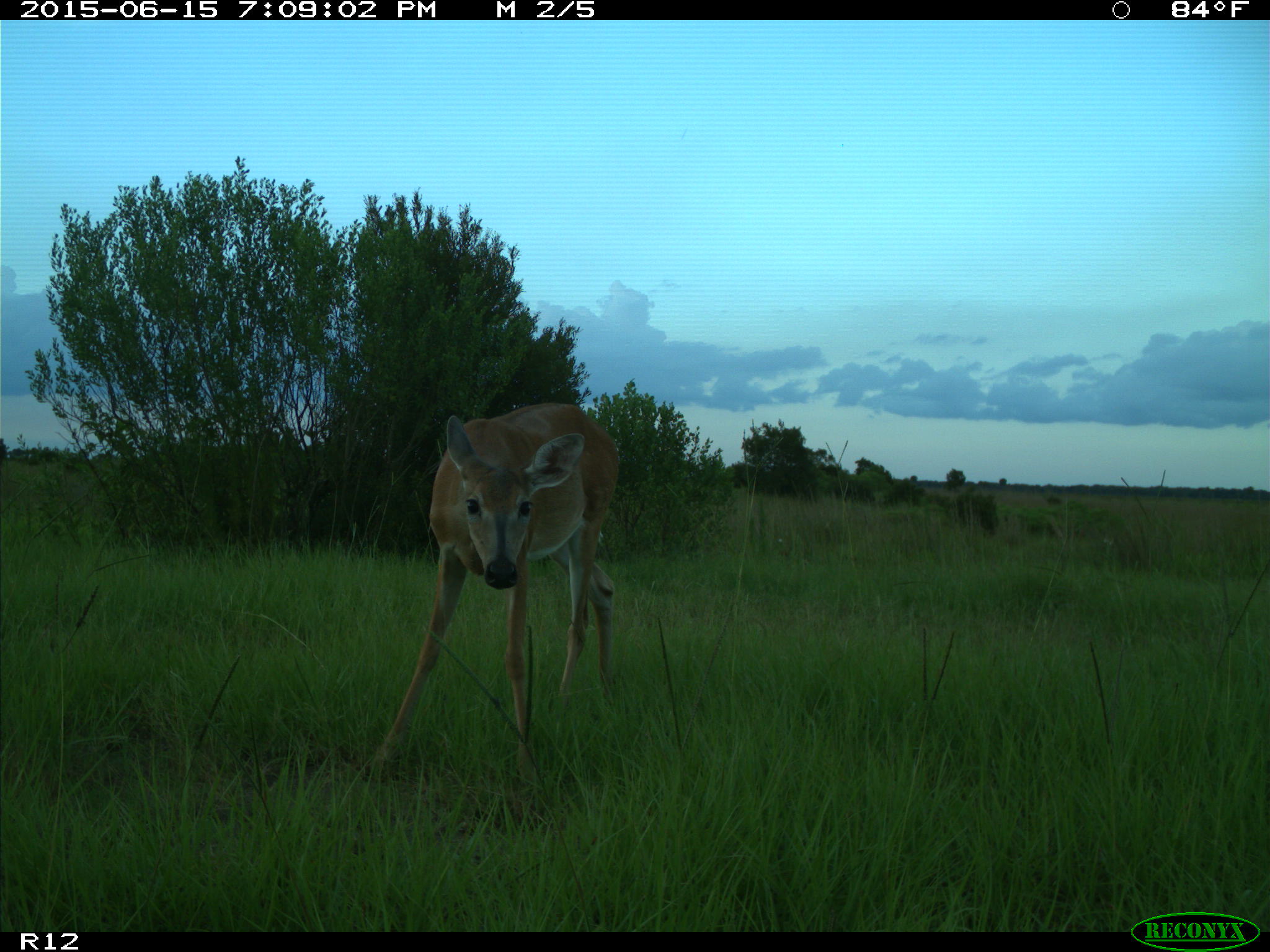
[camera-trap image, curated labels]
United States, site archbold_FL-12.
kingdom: Animalia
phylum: Chordata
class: Mammalia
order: Artiodactyla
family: Cervidae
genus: Odocoileus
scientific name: Odocoileus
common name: deer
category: unidentified deer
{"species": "unidentified deer (deer) (Odocoileus)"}